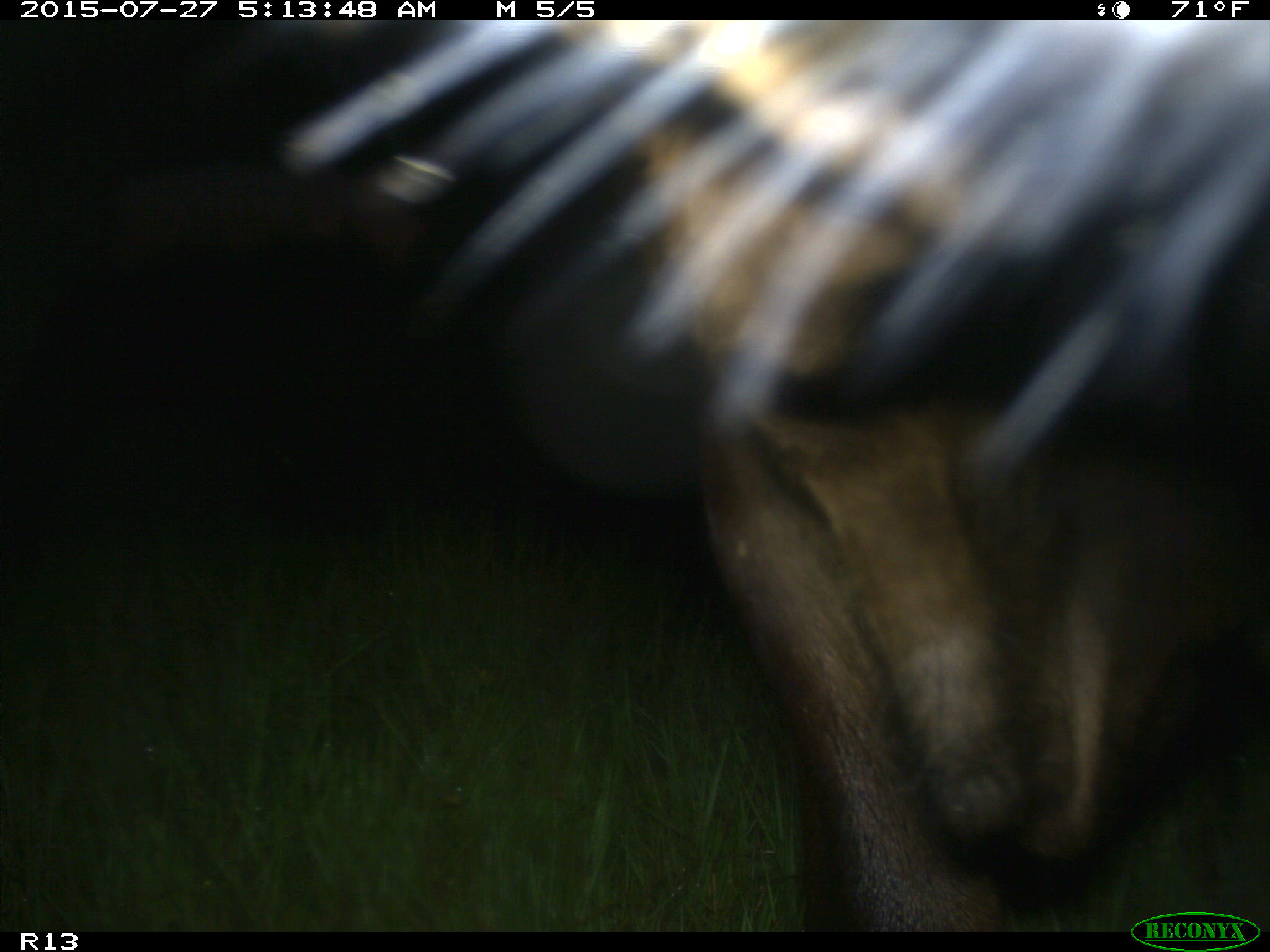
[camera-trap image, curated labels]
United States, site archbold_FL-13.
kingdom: Animalia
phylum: Chordata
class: Mammalia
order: Artiodactyla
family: Bovidae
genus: Bos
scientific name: Bos taurus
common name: domestic cow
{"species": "Bos taurus (domestic cow)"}